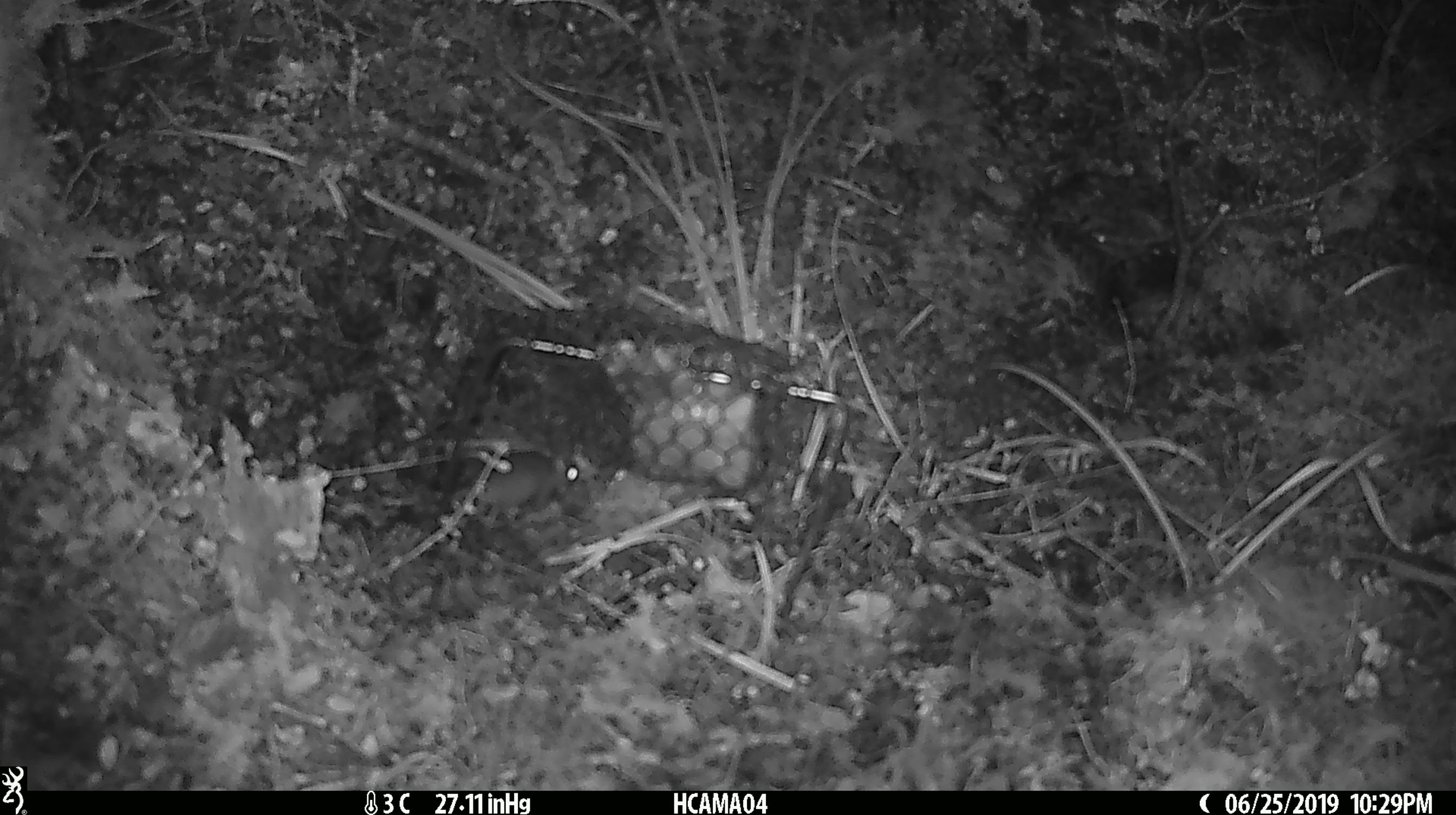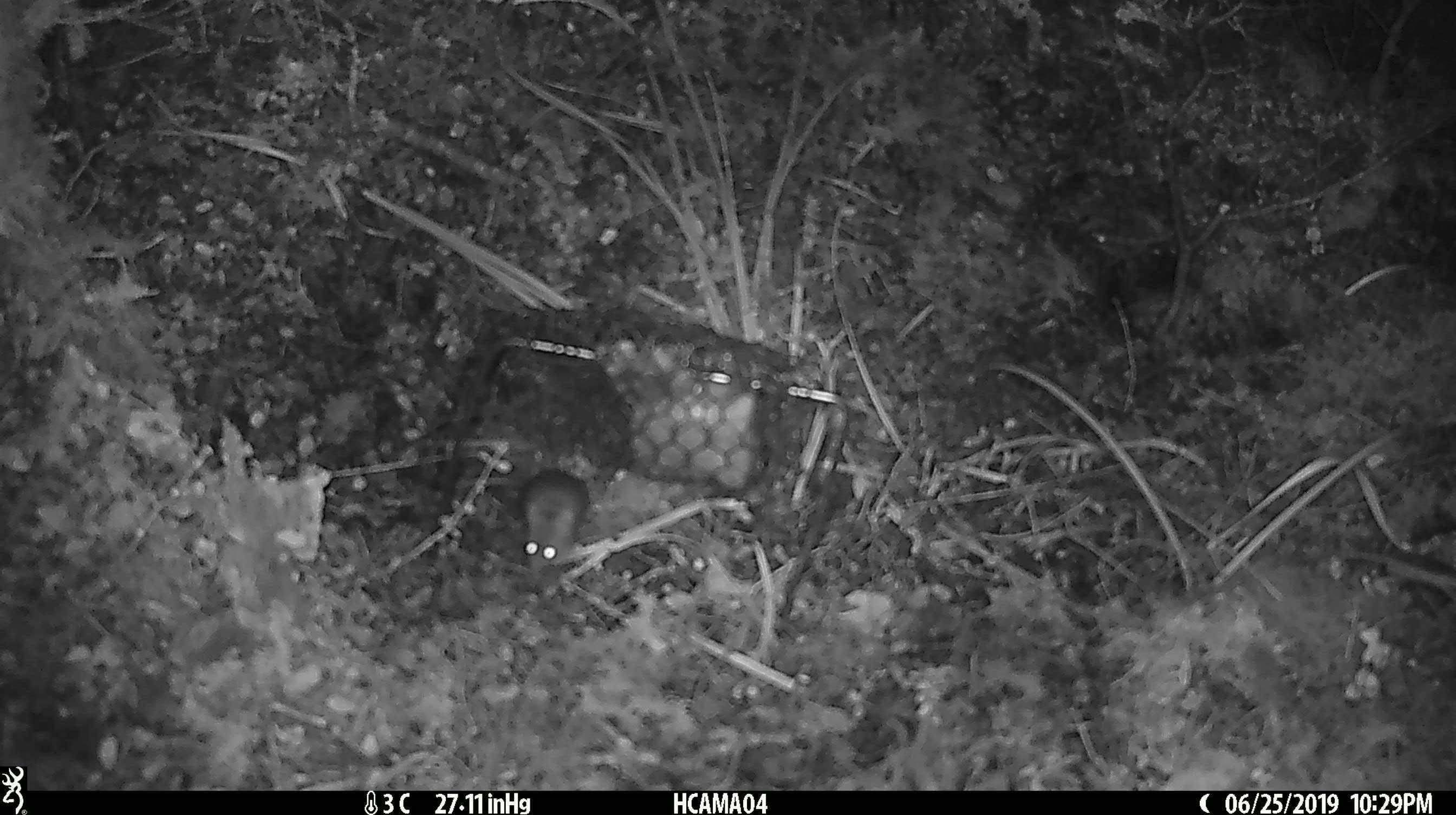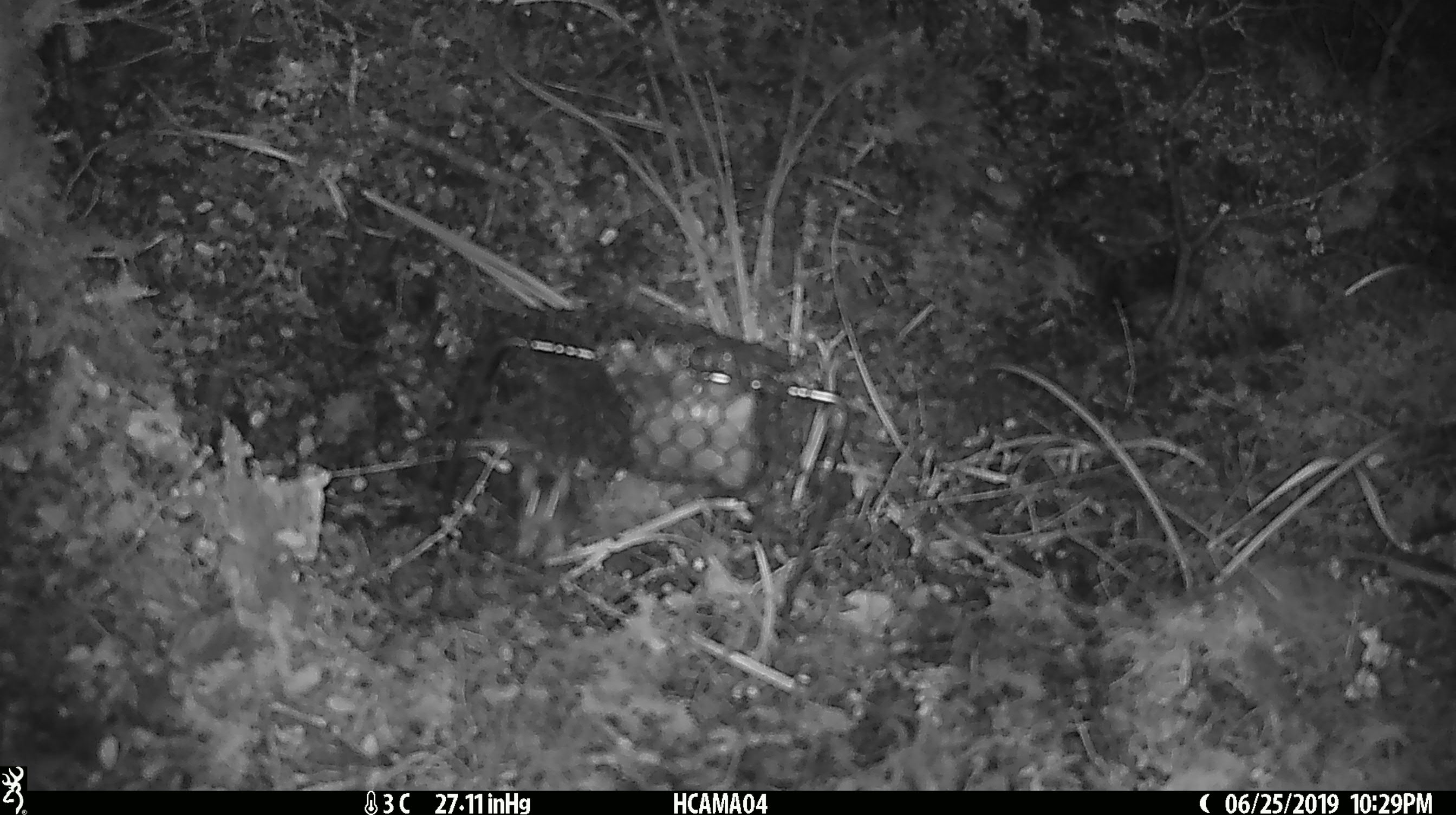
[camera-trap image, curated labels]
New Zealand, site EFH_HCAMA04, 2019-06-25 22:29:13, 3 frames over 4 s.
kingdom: Animalia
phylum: Chordata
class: Mammalia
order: Rodentia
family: Muridae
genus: Mus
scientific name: Mus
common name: mouse